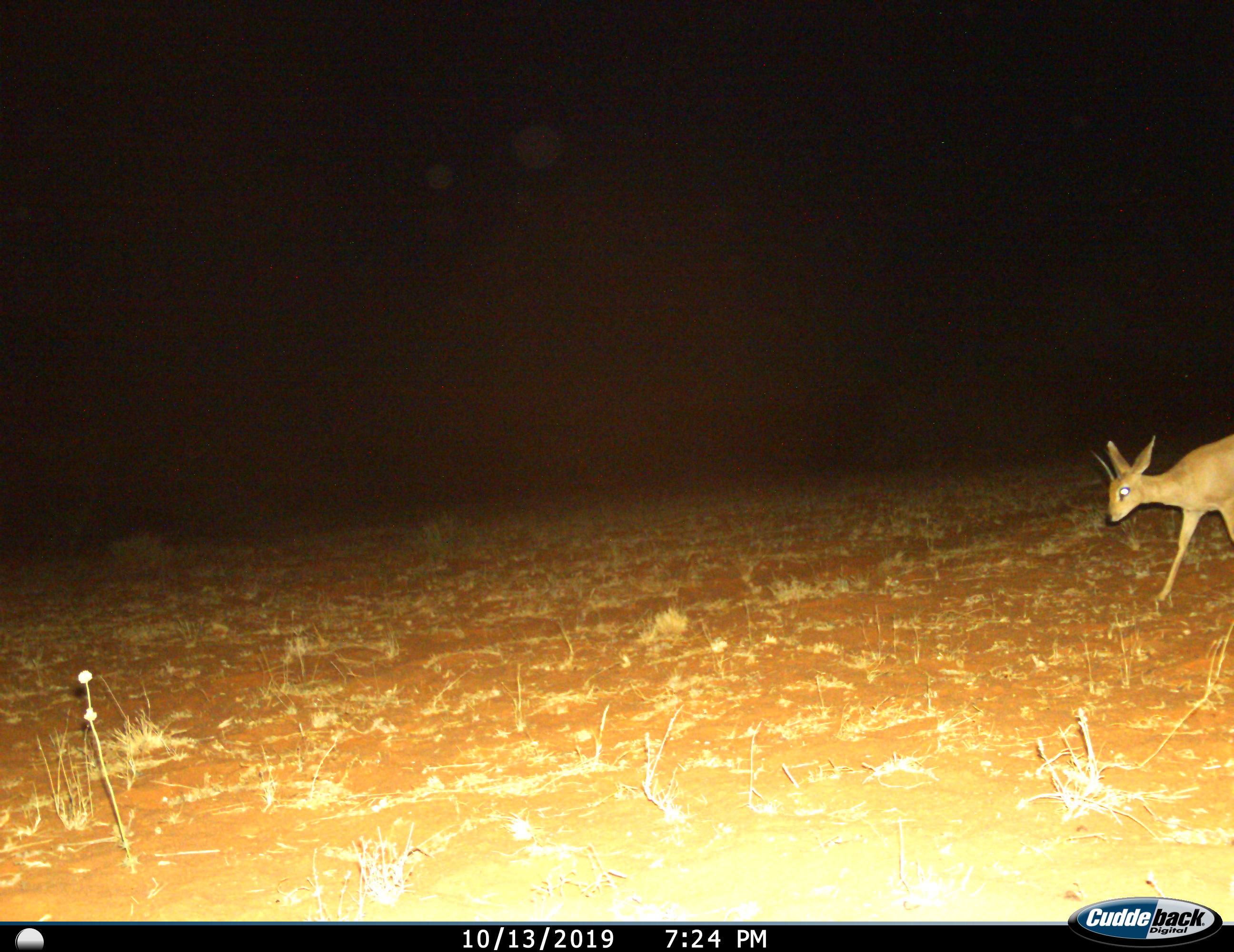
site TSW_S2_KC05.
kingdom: Animalia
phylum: Chordata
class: Mammalia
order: Artiodactyla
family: Bovidae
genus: Raphicerus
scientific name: Raphicerus campestris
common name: steenbok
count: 1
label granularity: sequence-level